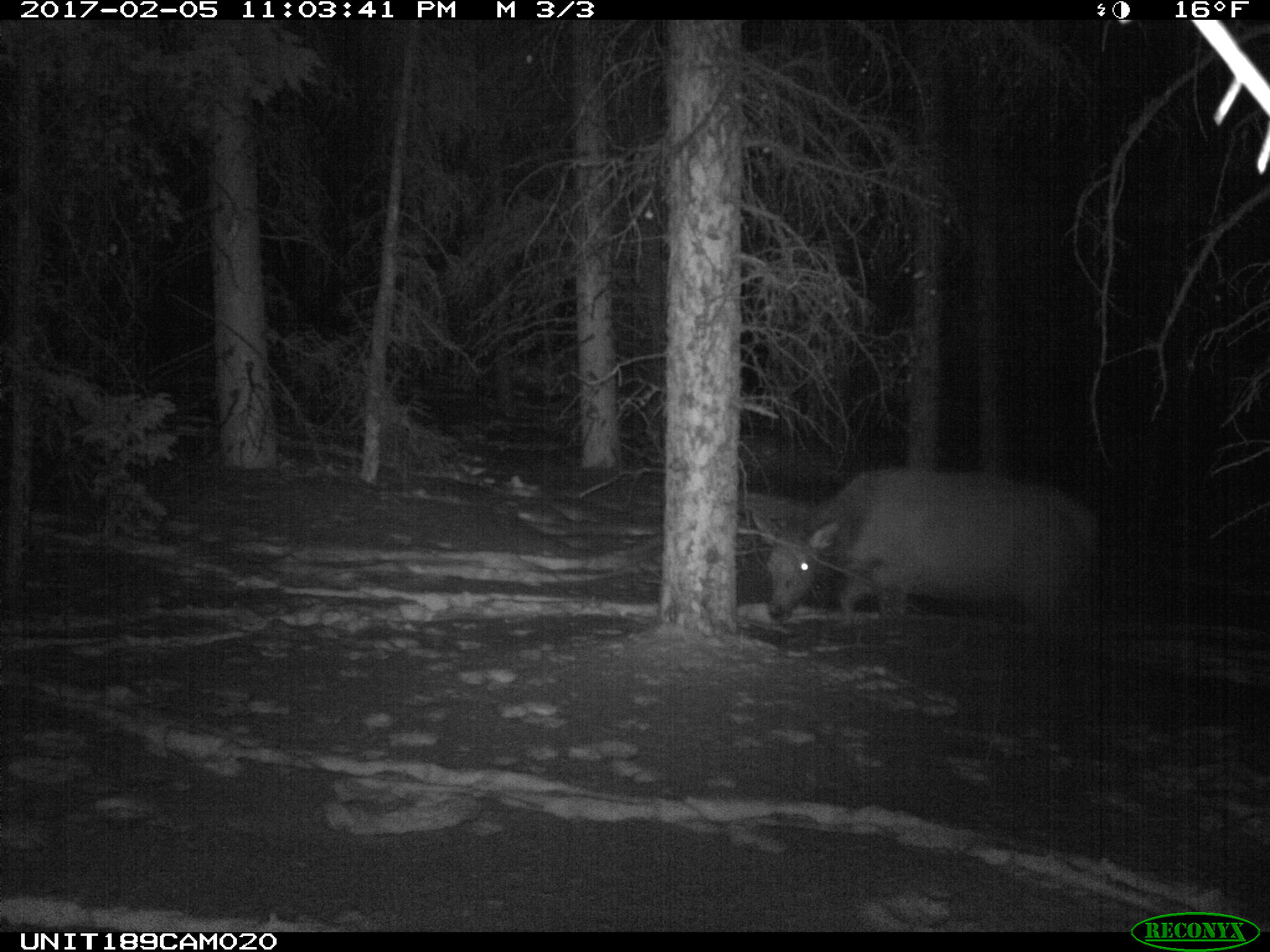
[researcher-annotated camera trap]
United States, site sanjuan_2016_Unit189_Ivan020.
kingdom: Animalia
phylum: Chordata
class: Mammalia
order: Artiodactyla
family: Cervidae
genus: Cervus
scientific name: Cervus elaphus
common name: red deer